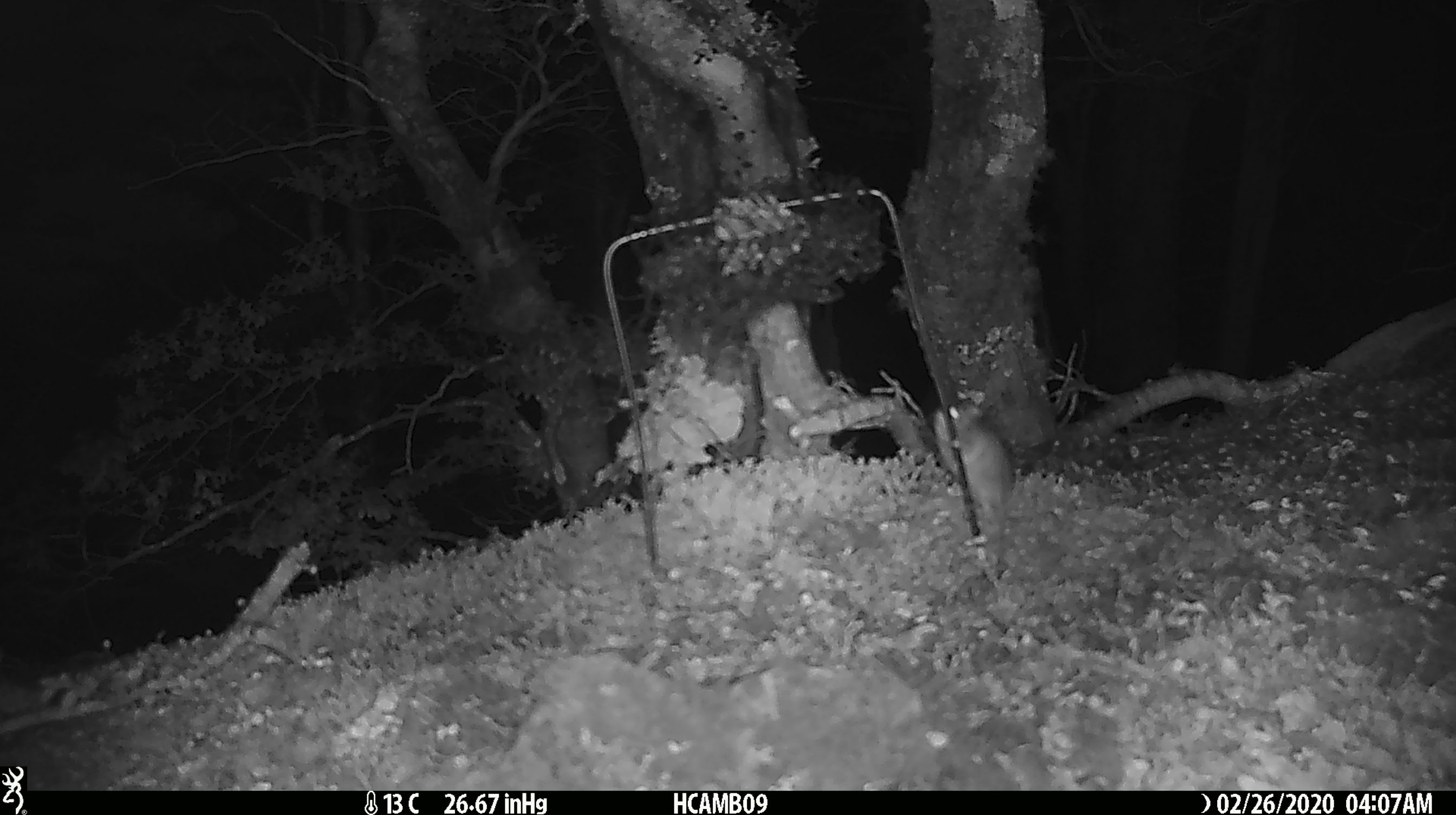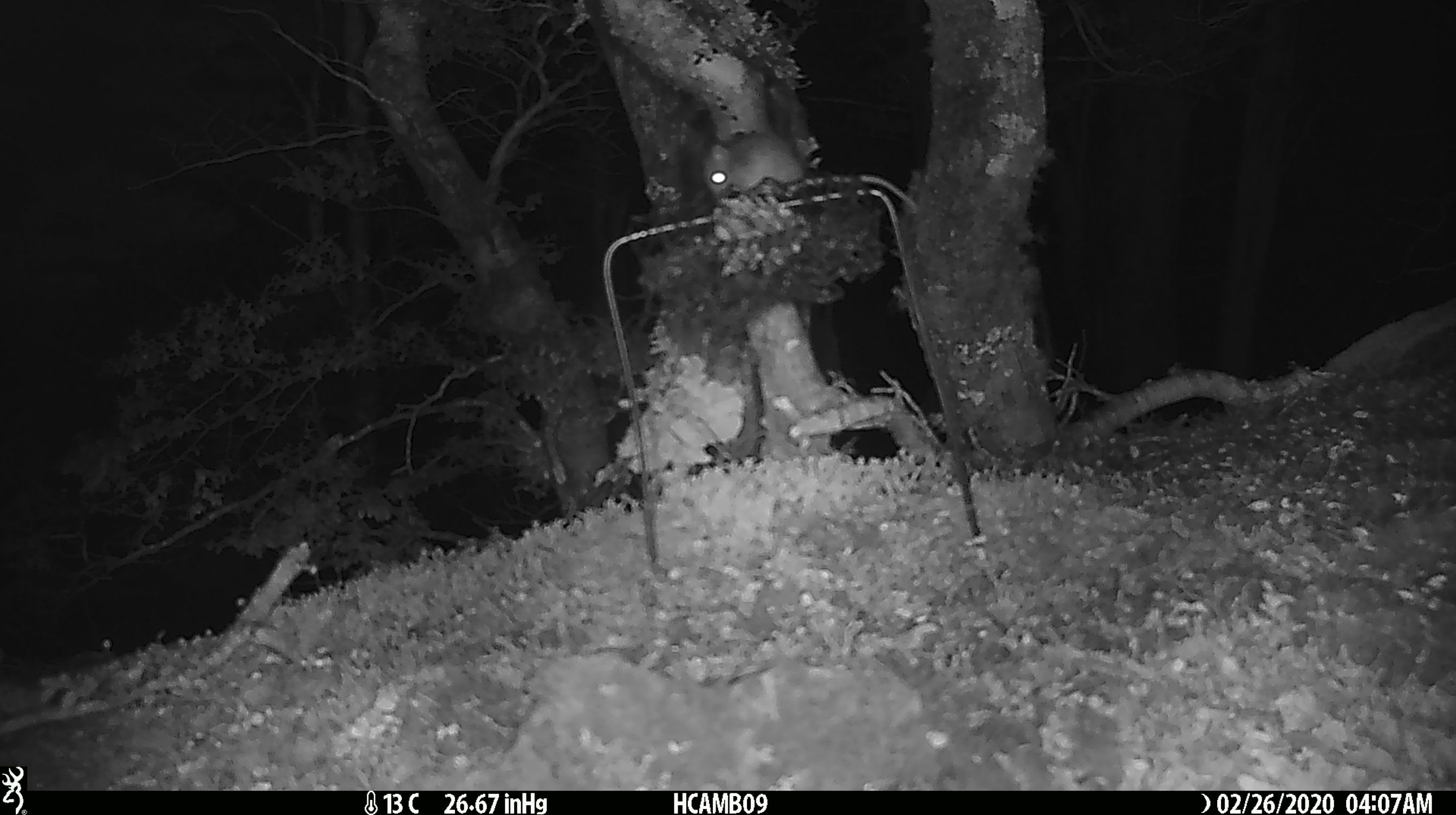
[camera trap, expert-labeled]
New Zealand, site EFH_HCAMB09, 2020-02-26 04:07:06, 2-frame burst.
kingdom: Animalia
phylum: Chordata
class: Mammalia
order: Rodentia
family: Muridae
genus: Mus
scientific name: Mus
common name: mouse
Mouse (Mus).